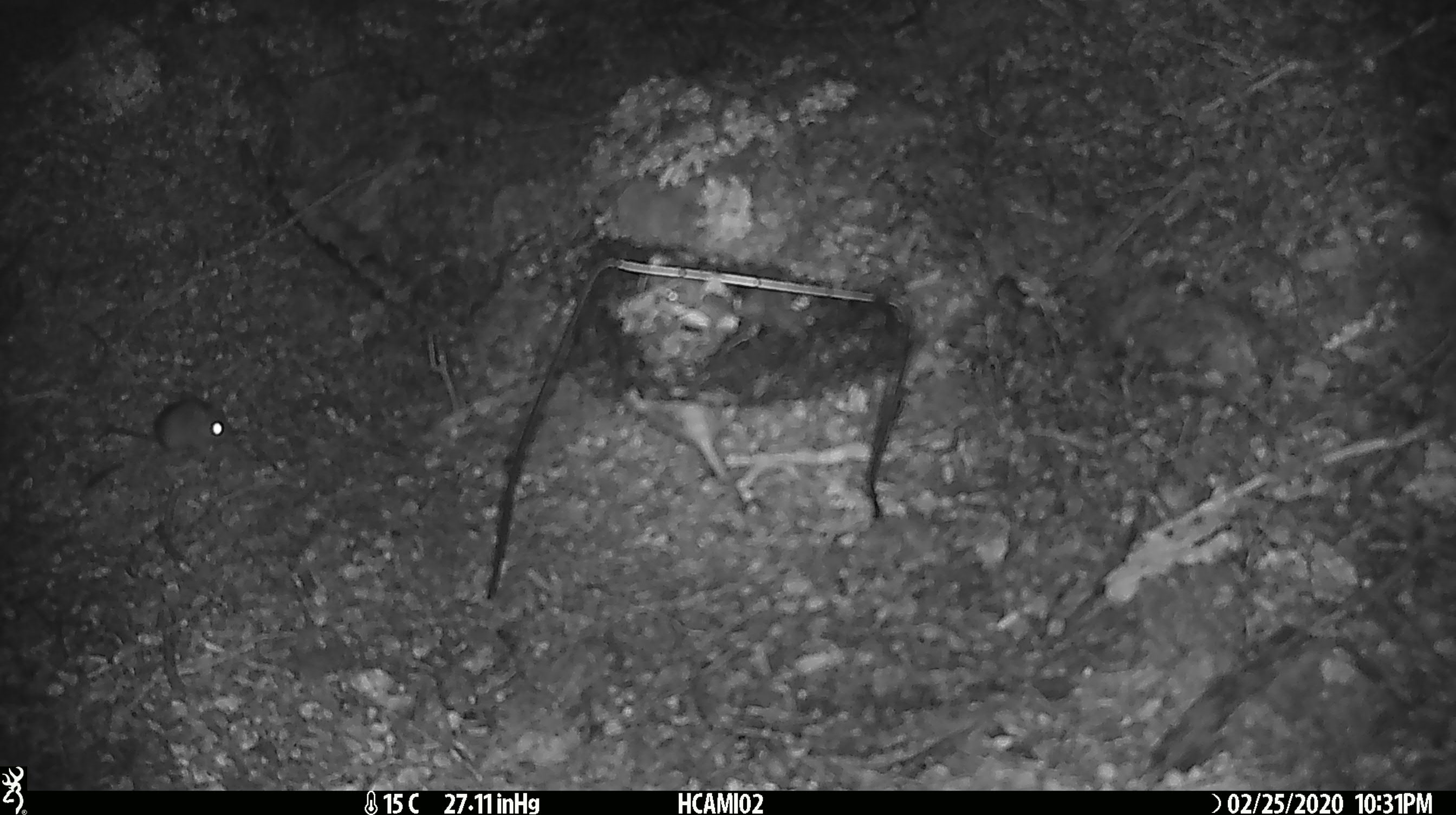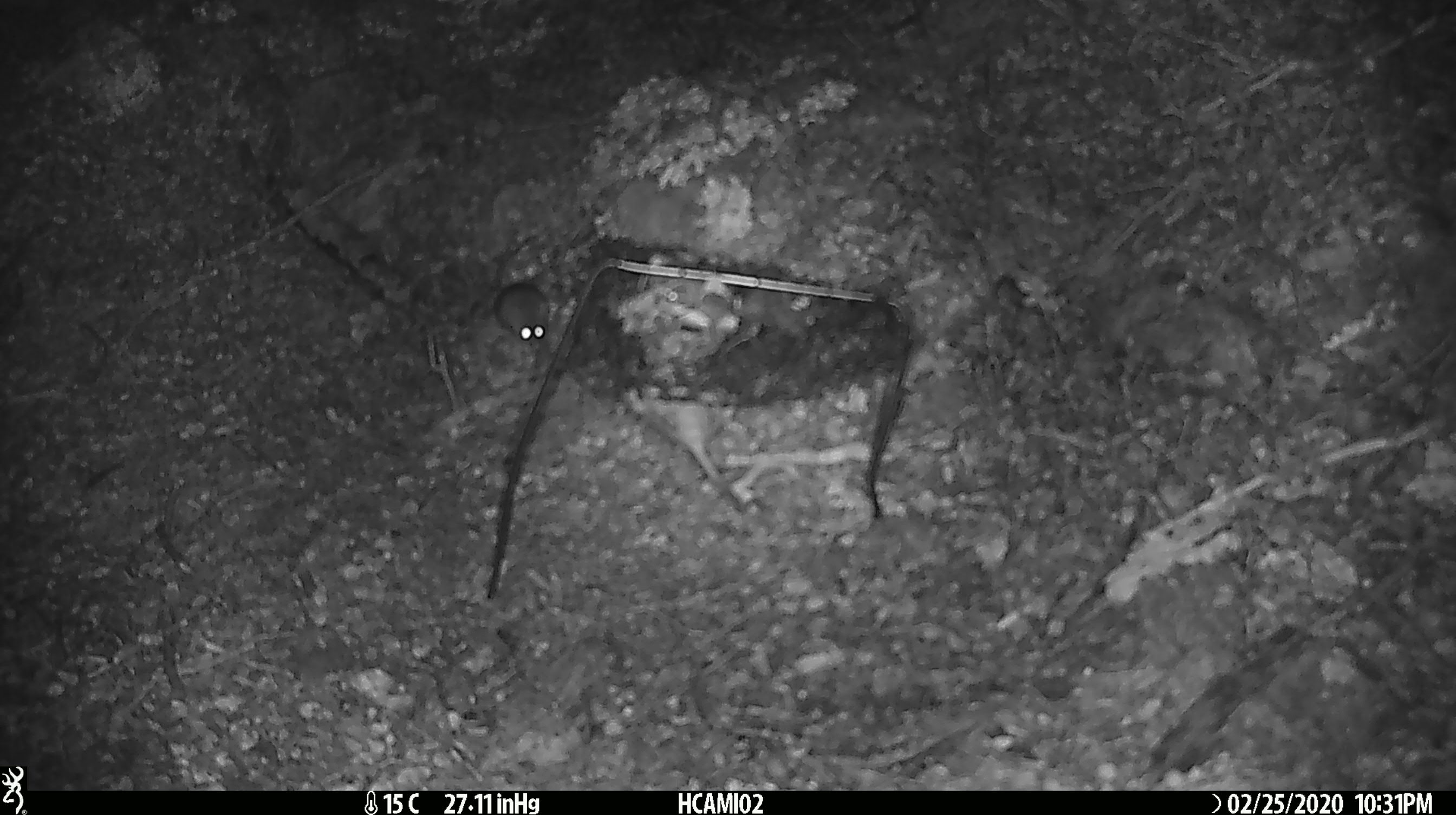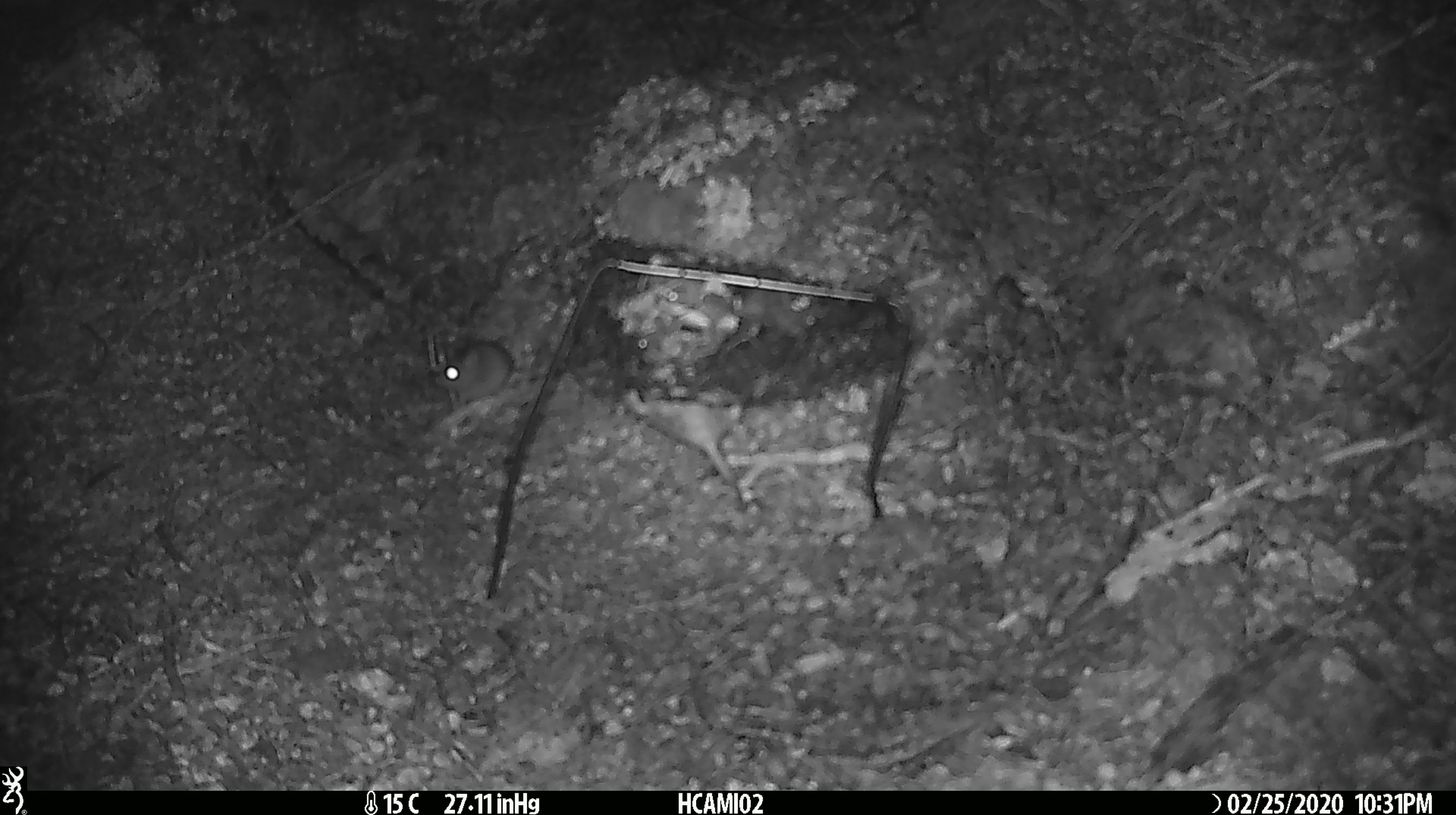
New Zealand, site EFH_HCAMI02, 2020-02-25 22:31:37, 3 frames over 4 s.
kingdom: Animalia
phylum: Chordata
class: Mammalia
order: Rodentia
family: Muridae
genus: Mus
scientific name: Mus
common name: mouse